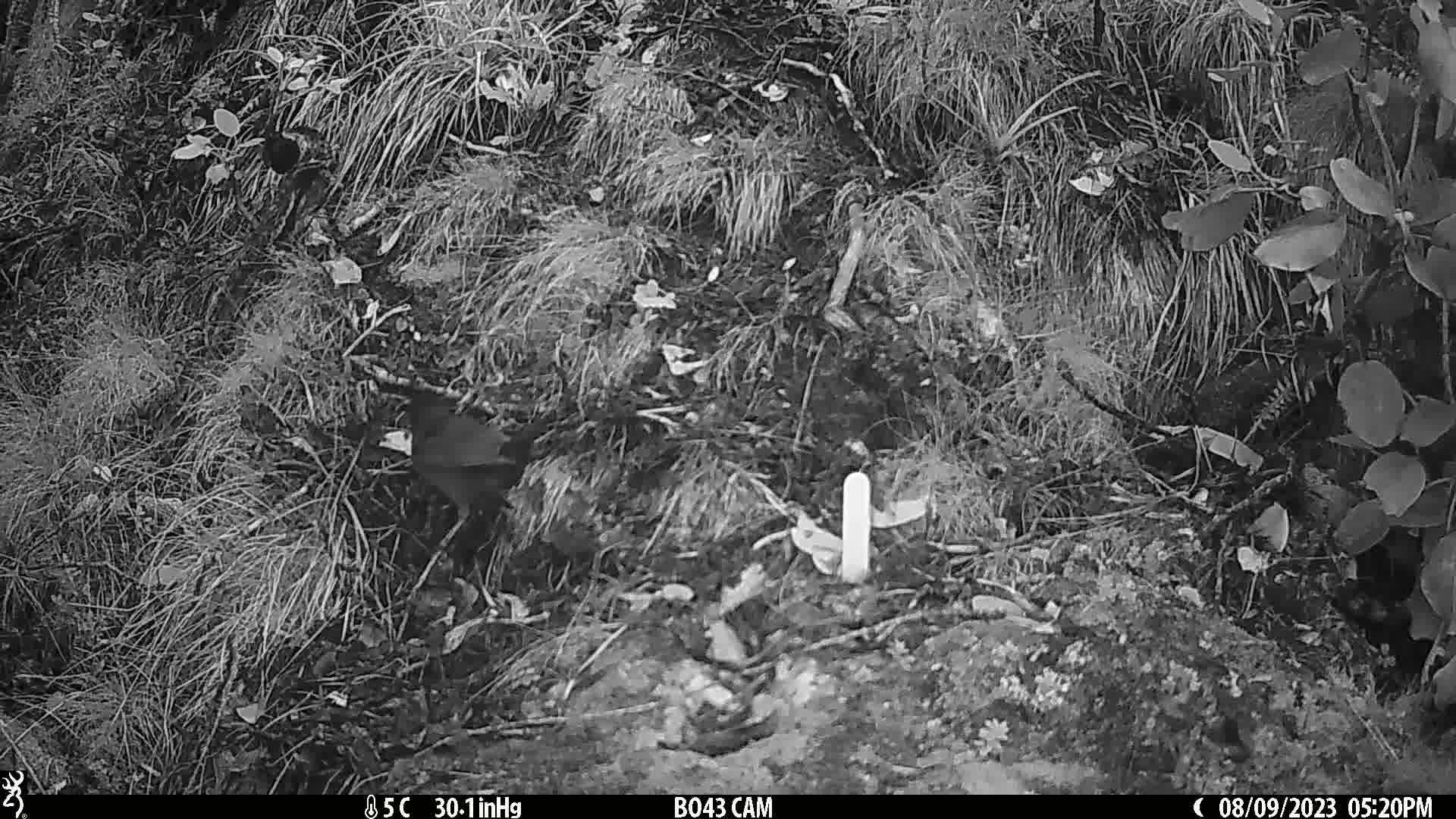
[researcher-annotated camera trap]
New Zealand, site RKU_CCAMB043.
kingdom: Animalia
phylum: Chordata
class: Aves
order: Passeriformes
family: Turdidae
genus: Turdus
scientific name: Turdus merula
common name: eurasian blackbird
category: blackbird